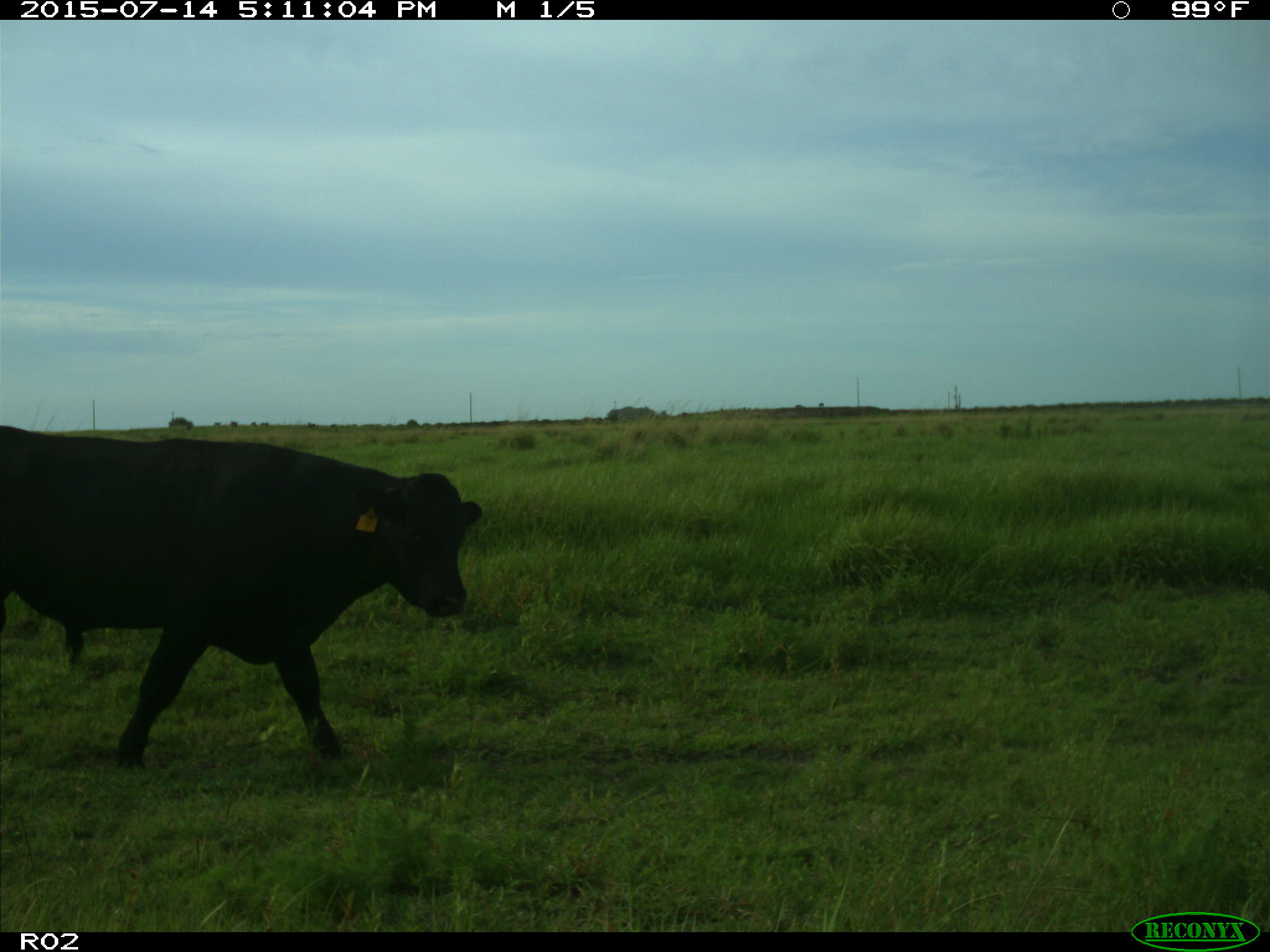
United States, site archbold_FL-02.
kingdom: Animalia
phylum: Chordata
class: Mammalia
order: Artiodactyla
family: Bovidae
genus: Bos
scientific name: Bos taurus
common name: domestic cow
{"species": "Bos taurus (domestic cow)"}